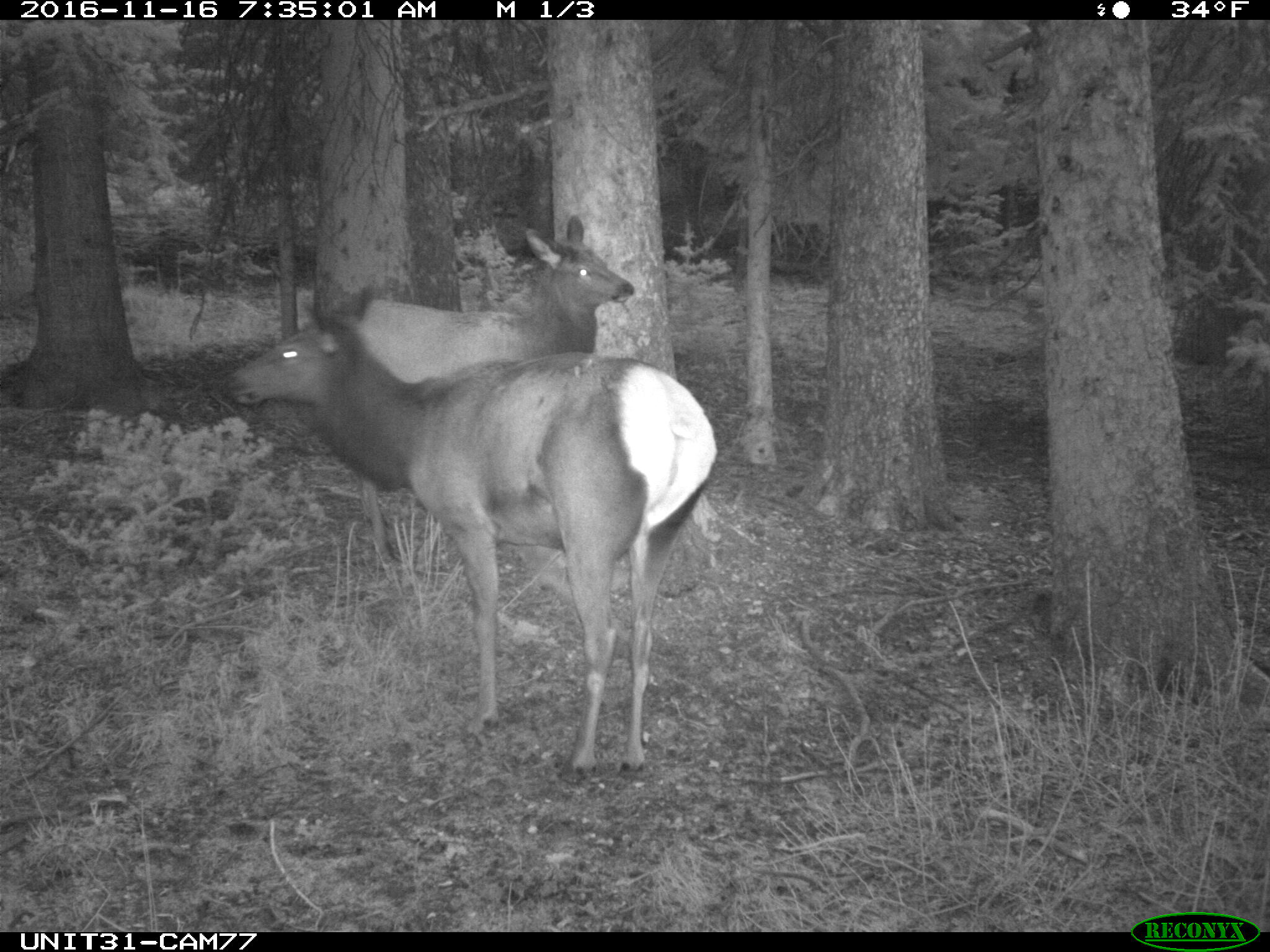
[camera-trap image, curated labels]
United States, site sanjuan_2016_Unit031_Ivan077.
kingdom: Animalia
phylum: Chordata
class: Mammalia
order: Artiodactyla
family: Cervidae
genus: Cervus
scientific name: Cervus elaphus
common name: red deer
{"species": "Cervus elaphus (red deer)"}